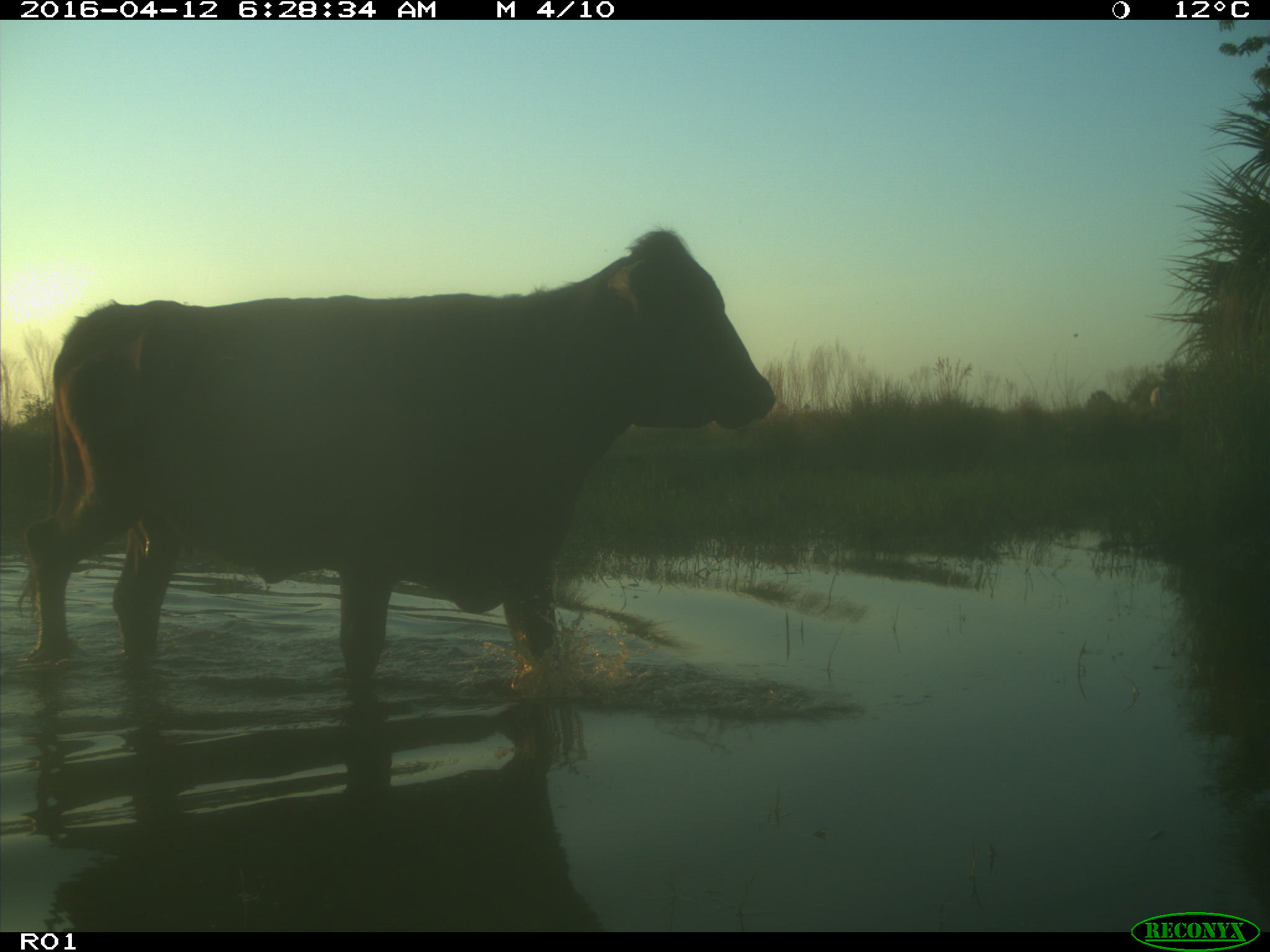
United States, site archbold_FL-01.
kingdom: Animalia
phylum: Chordata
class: Mammalia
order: Artiodactyla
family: Bovidae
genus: Bos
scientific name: Bos taurus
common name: domestic cow